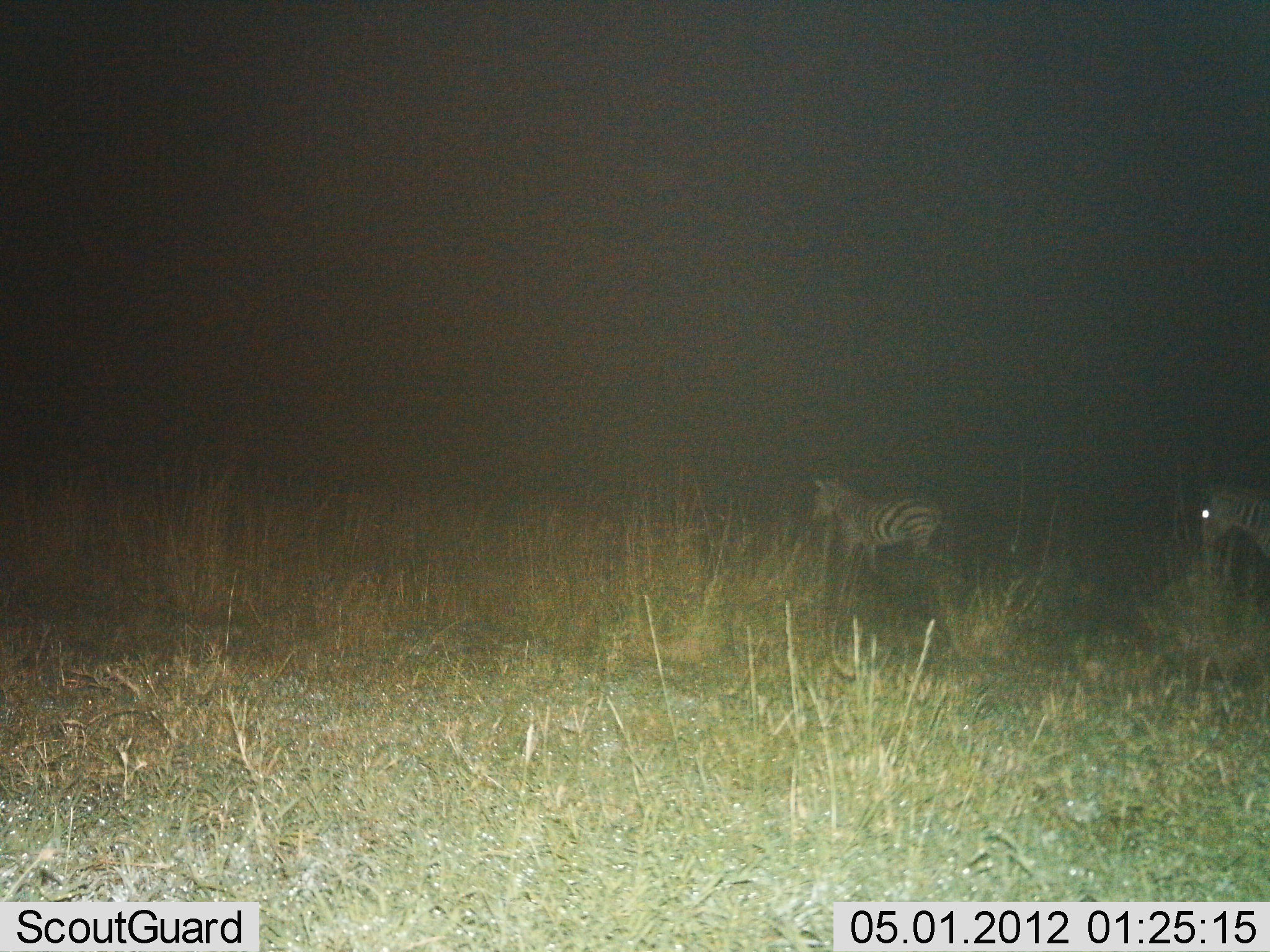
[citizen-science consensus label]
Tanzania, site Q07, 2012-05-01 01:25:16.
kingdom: Animalia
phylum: Chordata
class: Mammalia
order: Perissodactyla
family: Equidae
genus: Equus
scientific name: Equus quagga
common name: plains zebra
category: zebra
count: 2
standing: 44%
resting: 0%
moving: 56%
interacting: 0%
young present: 0%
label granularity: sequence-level